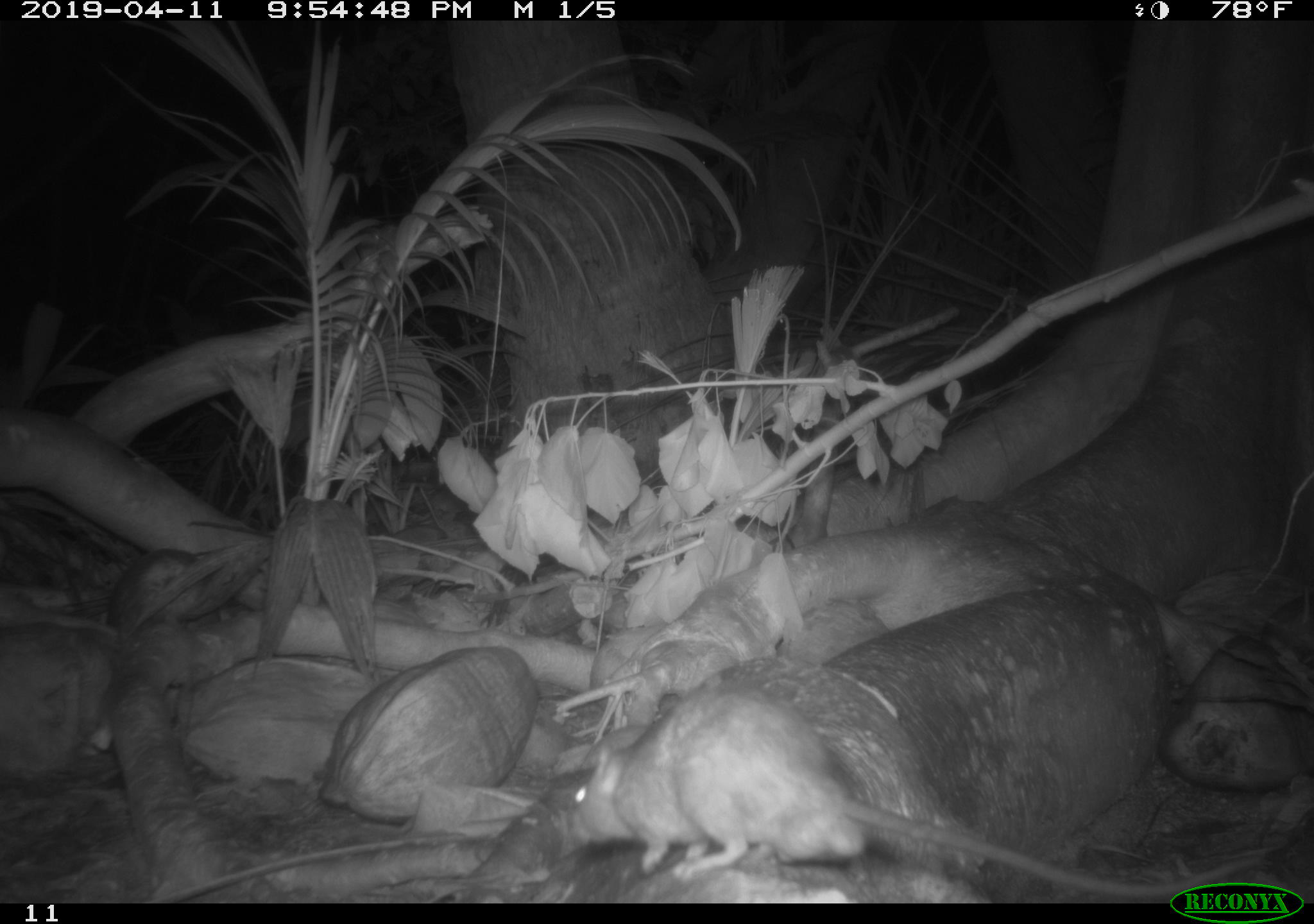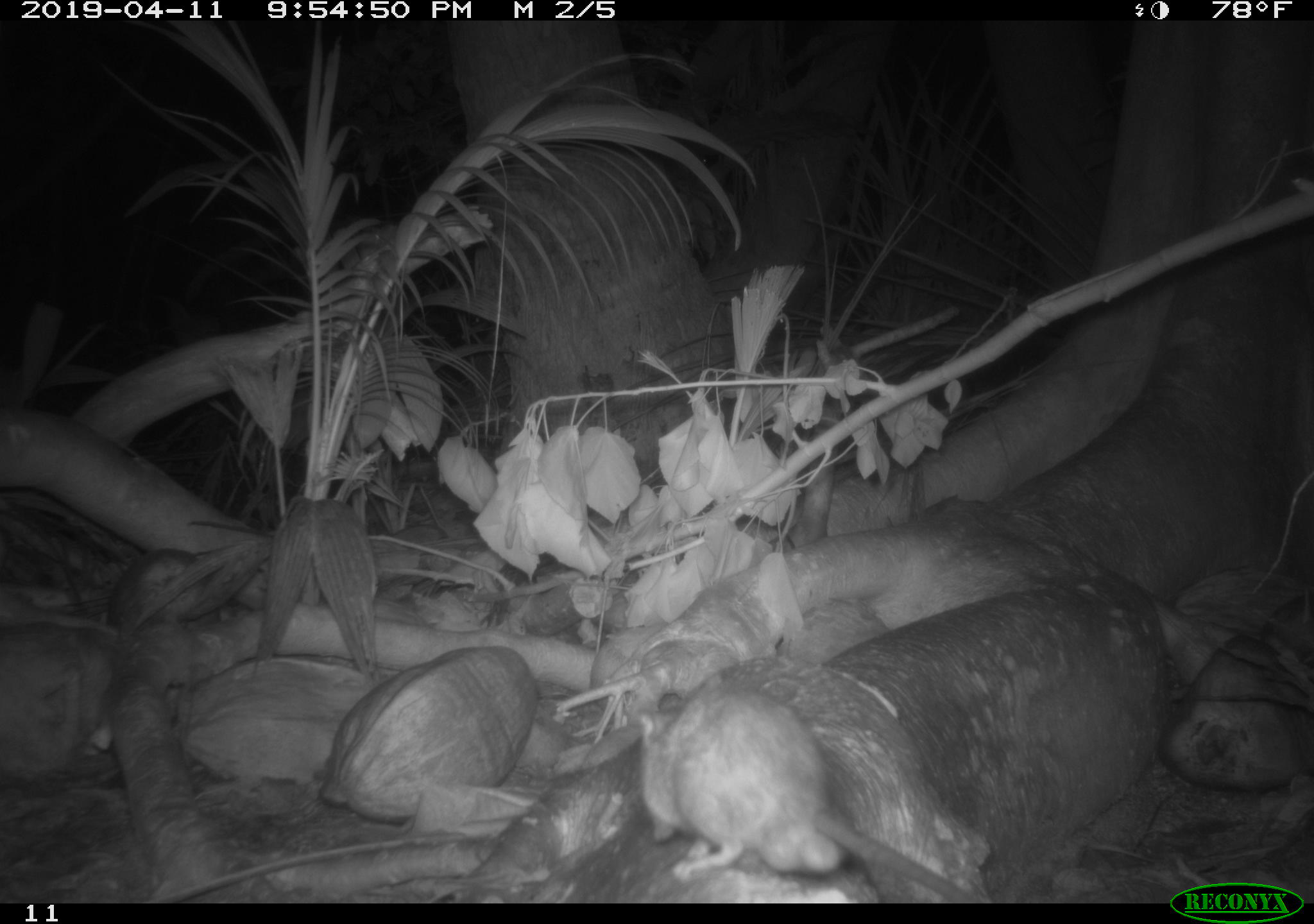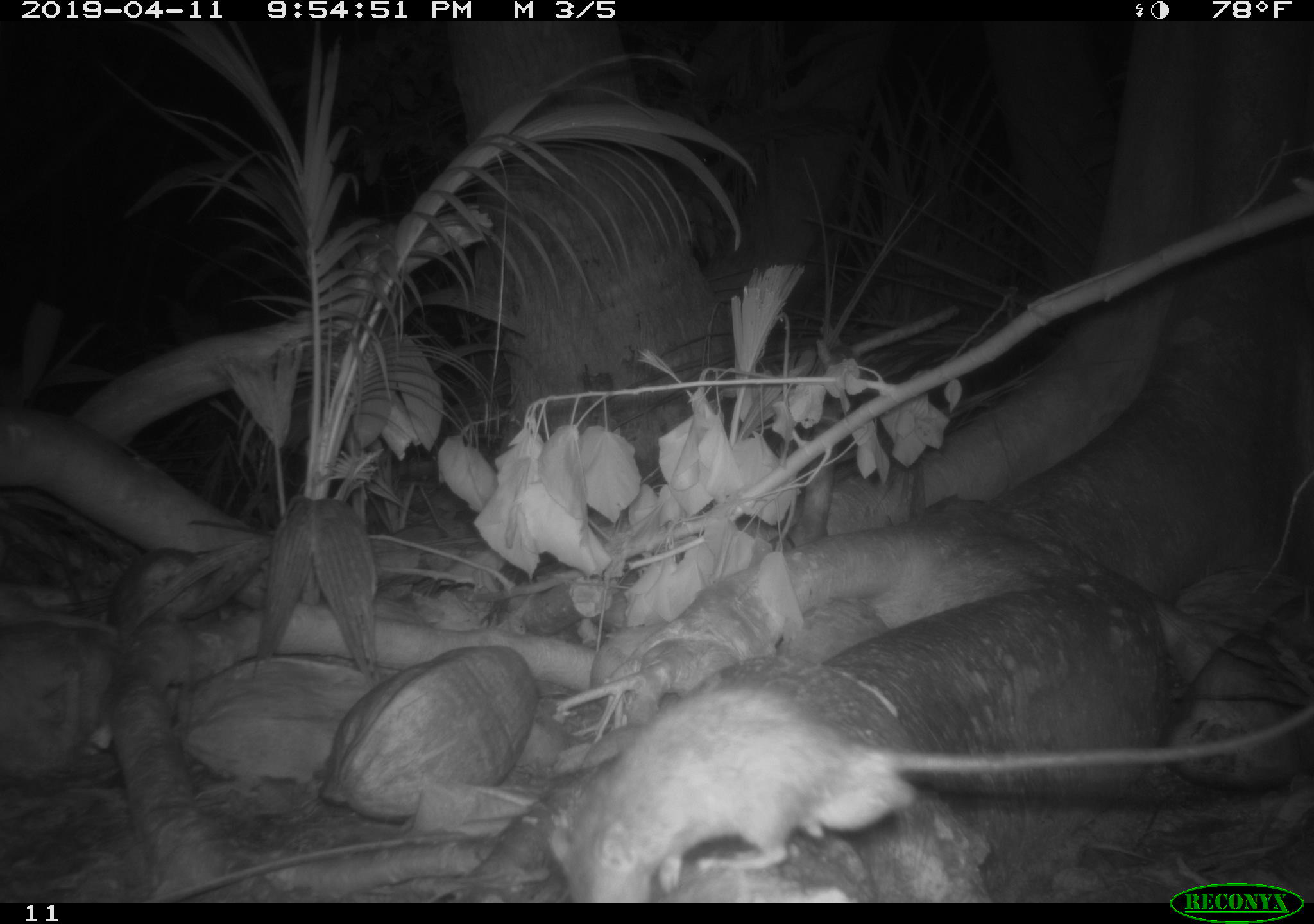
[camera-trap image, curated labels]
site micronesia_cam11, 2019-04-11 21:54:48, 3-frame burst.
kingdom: Animalia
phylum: Chordata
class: Mammalia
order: Rodentia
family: Muridae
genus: Rattus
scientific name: Rattus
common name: rat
Rat (Rattus).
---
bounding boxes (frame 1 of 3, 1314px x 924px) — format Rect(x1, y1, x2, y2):
rat: Rect(565, 692, 1258, 879)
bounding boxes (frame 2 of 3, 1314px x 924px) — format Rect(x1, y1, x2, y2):
rat: Rect(638, 677, 989, 905)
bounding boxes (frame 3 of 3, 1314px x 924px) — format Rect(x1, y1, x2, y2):
rat: Rect(548, 679, 1169, 901)